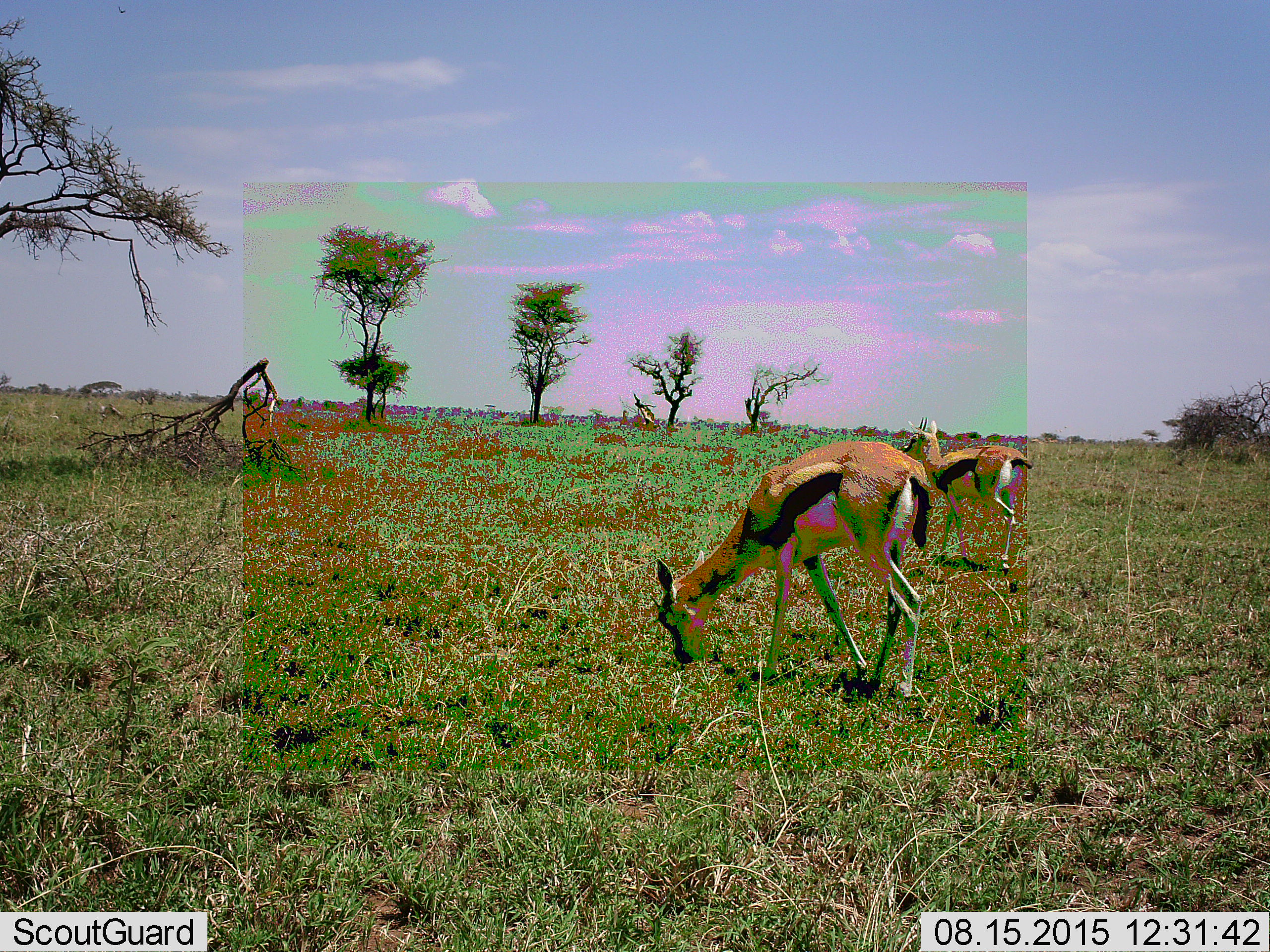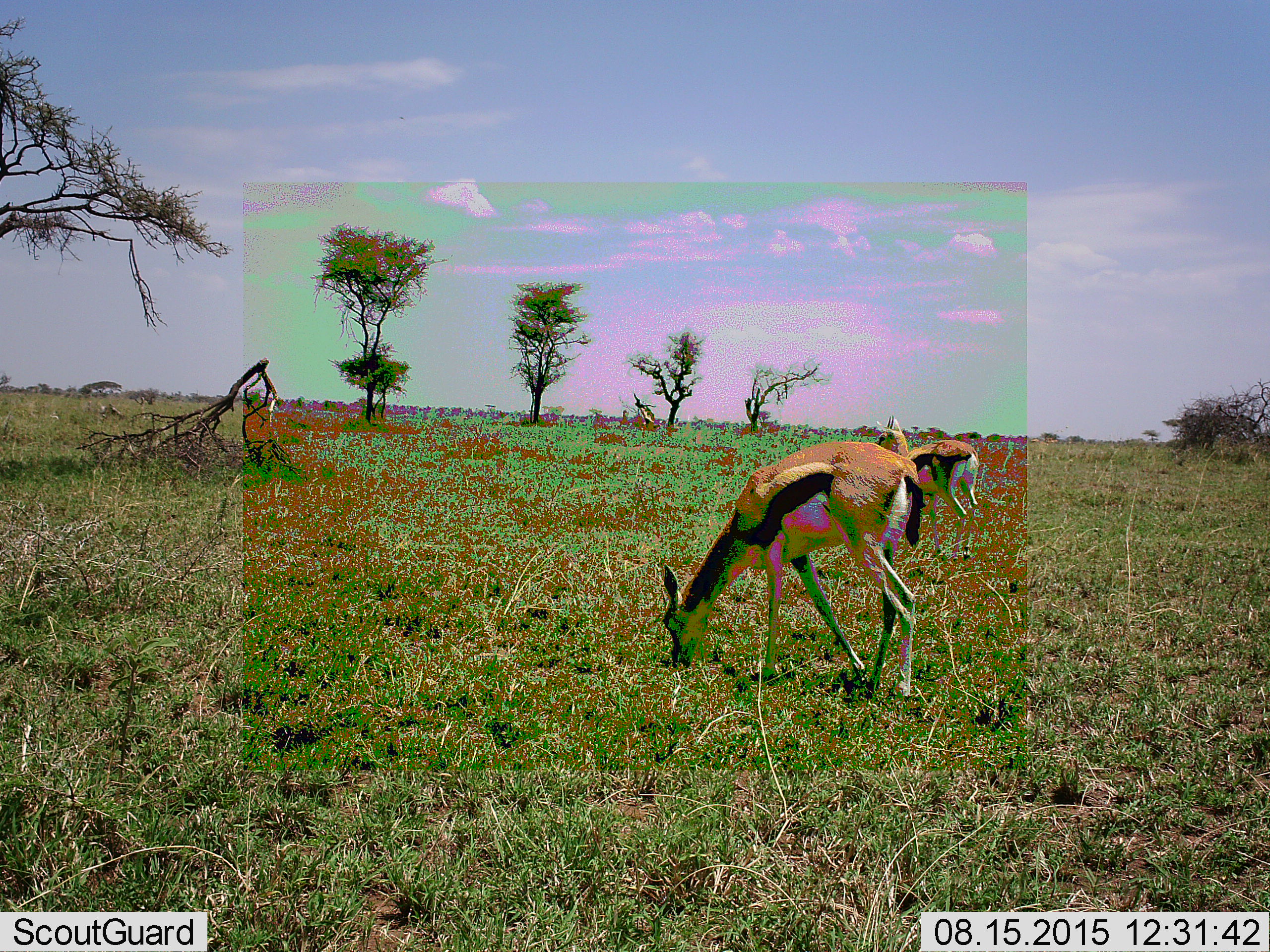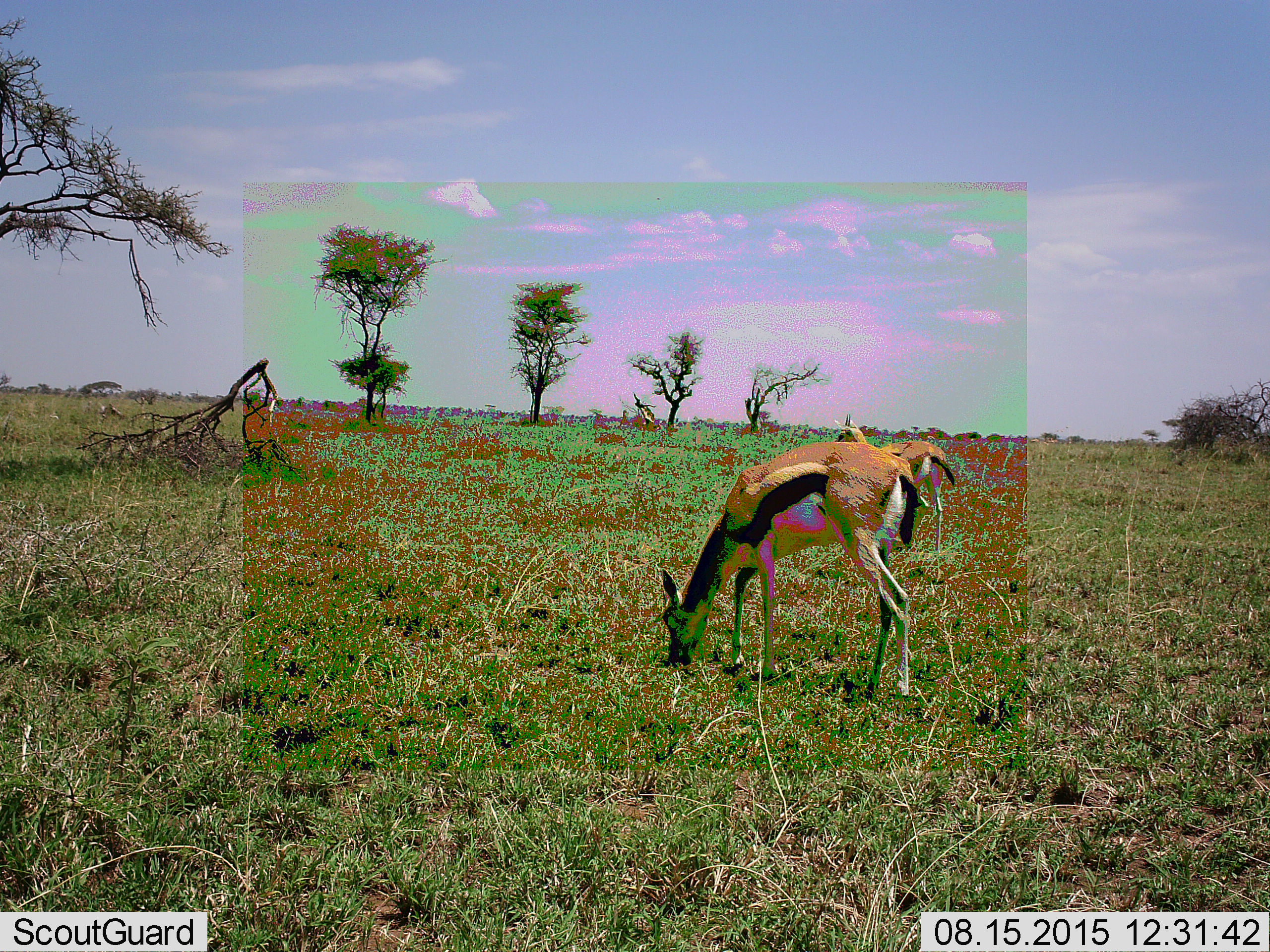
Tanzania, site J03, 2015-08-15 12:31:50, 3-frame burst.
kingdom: Animalia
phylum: Chordata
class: Mammalia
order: Artiodactyla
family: Bovidae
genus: Eudorcas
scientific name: Eudorcas thomsonii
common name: thomson's gazelle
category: gazellethomsons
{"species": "gazellethomsons (thomson's gazelle) (Eudorcas thomsonii)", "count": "2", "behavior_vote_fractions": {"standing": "30%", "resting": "0%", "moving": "70%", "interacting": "0%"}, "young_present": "0%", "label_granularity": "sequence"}